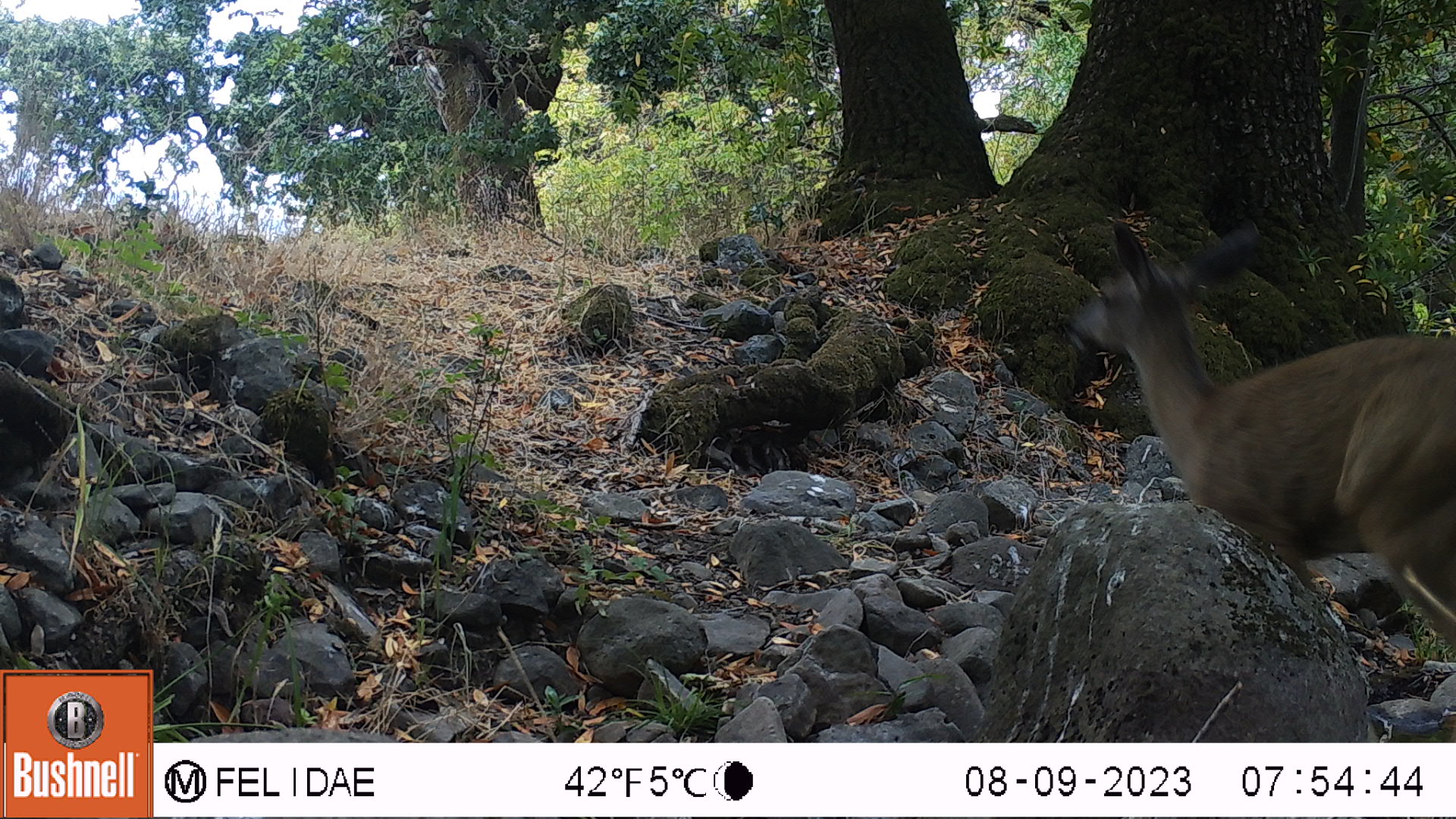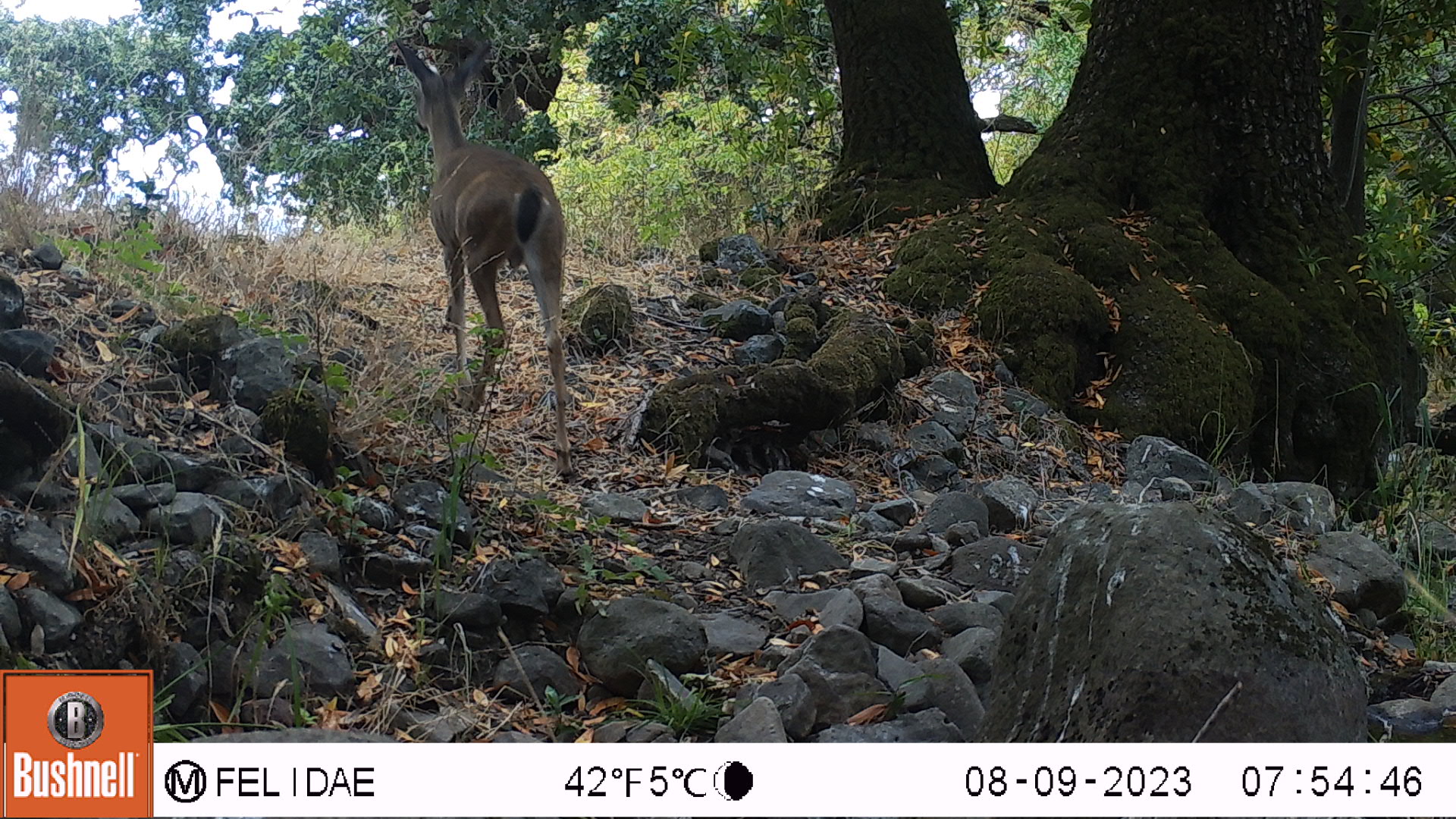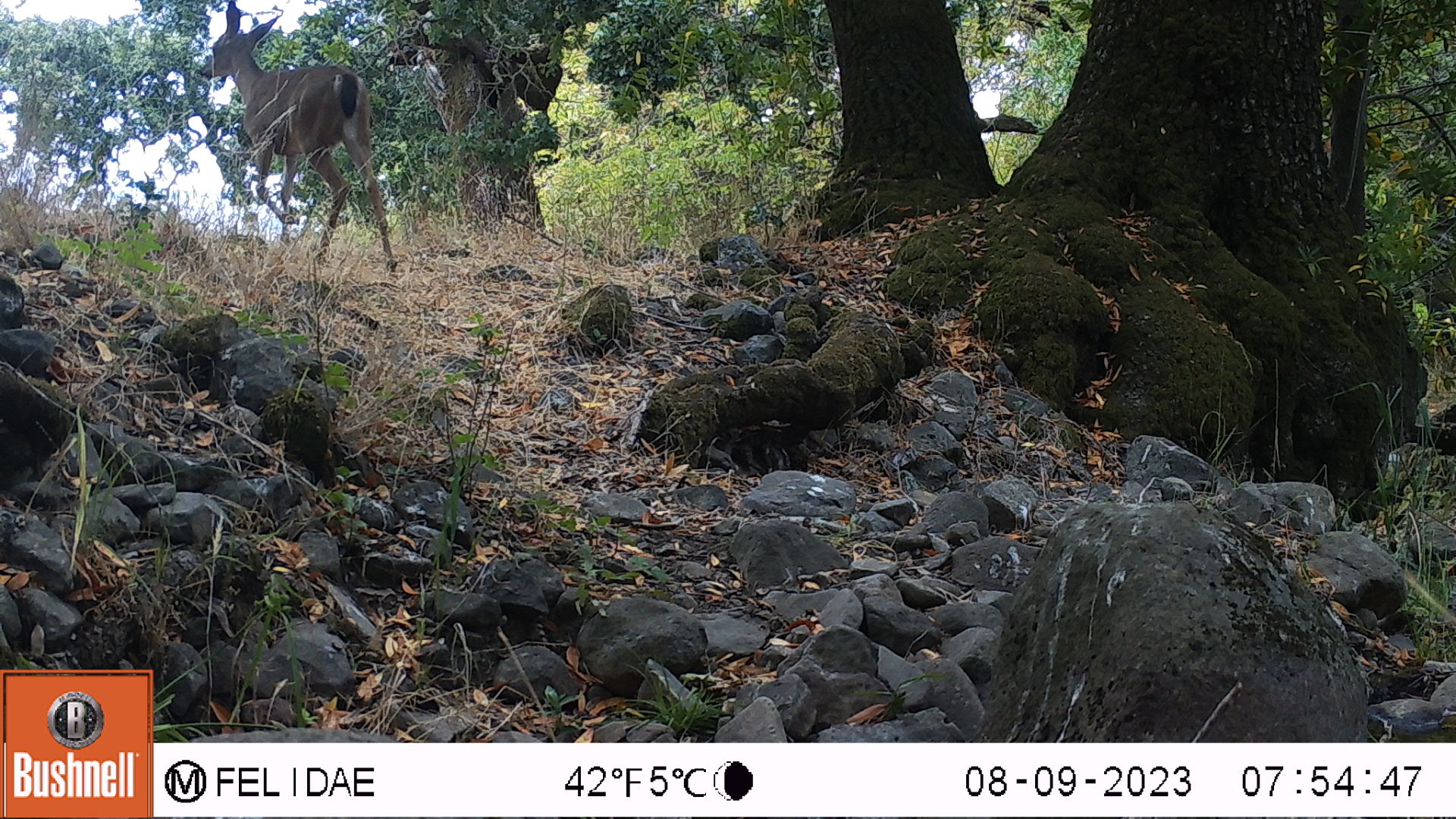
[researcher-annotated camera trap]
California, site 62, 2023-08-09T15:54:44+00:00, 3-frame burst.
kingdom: Animalia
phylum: Chordata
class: Mammalia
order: Artiodactyla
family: Cervidae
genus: Odocoileus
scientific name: Odocoileus hemionus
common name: mule deer